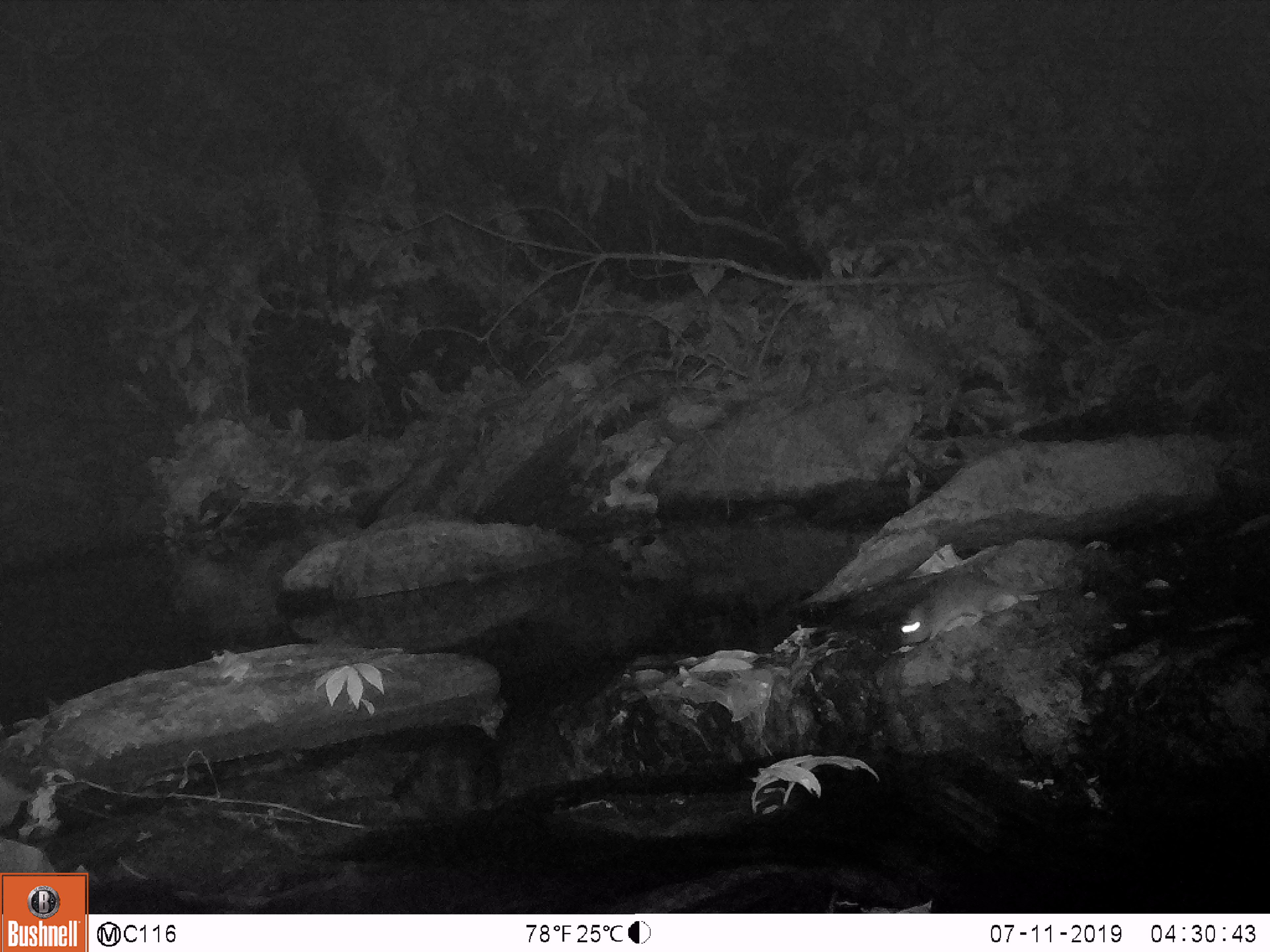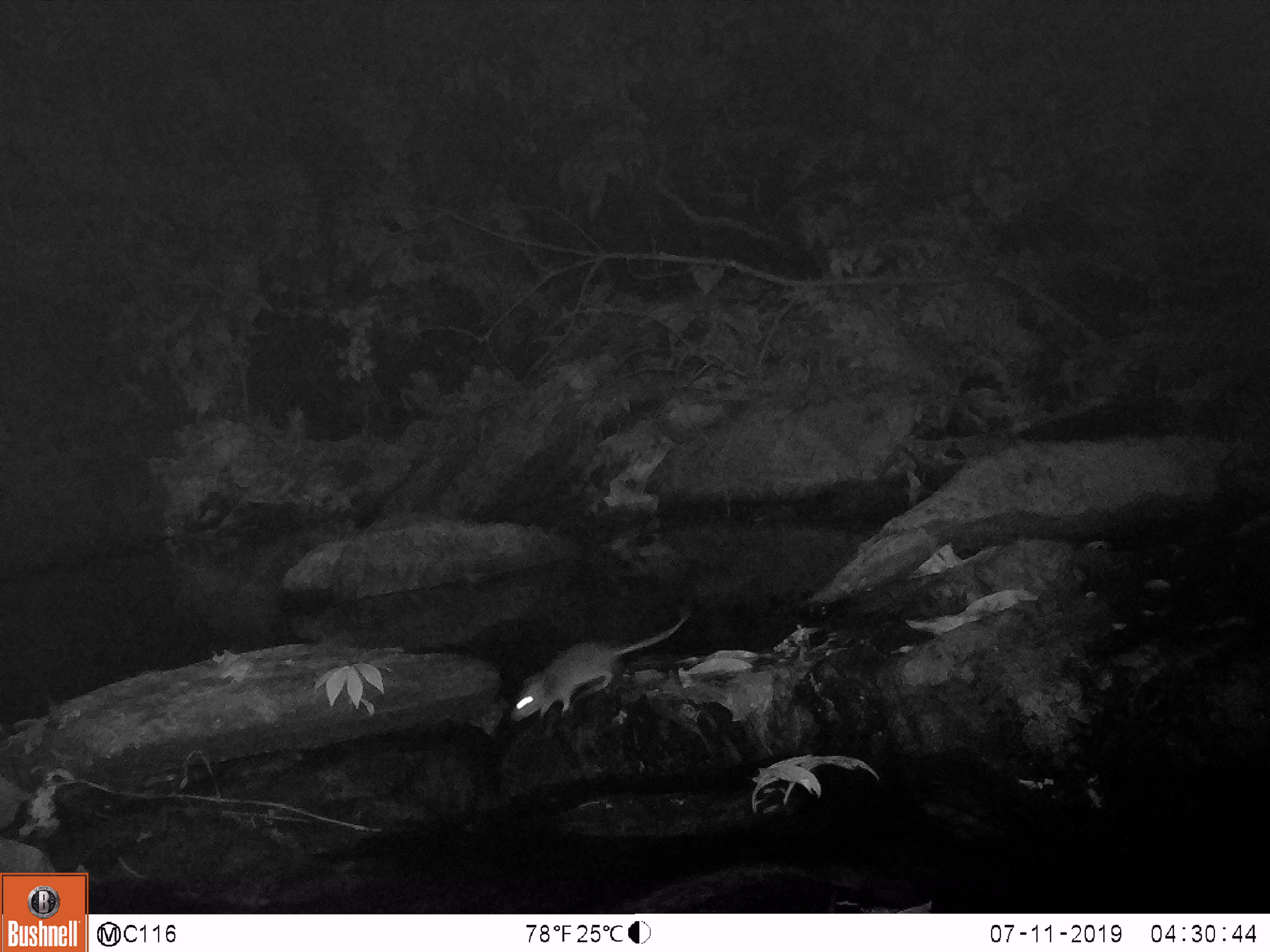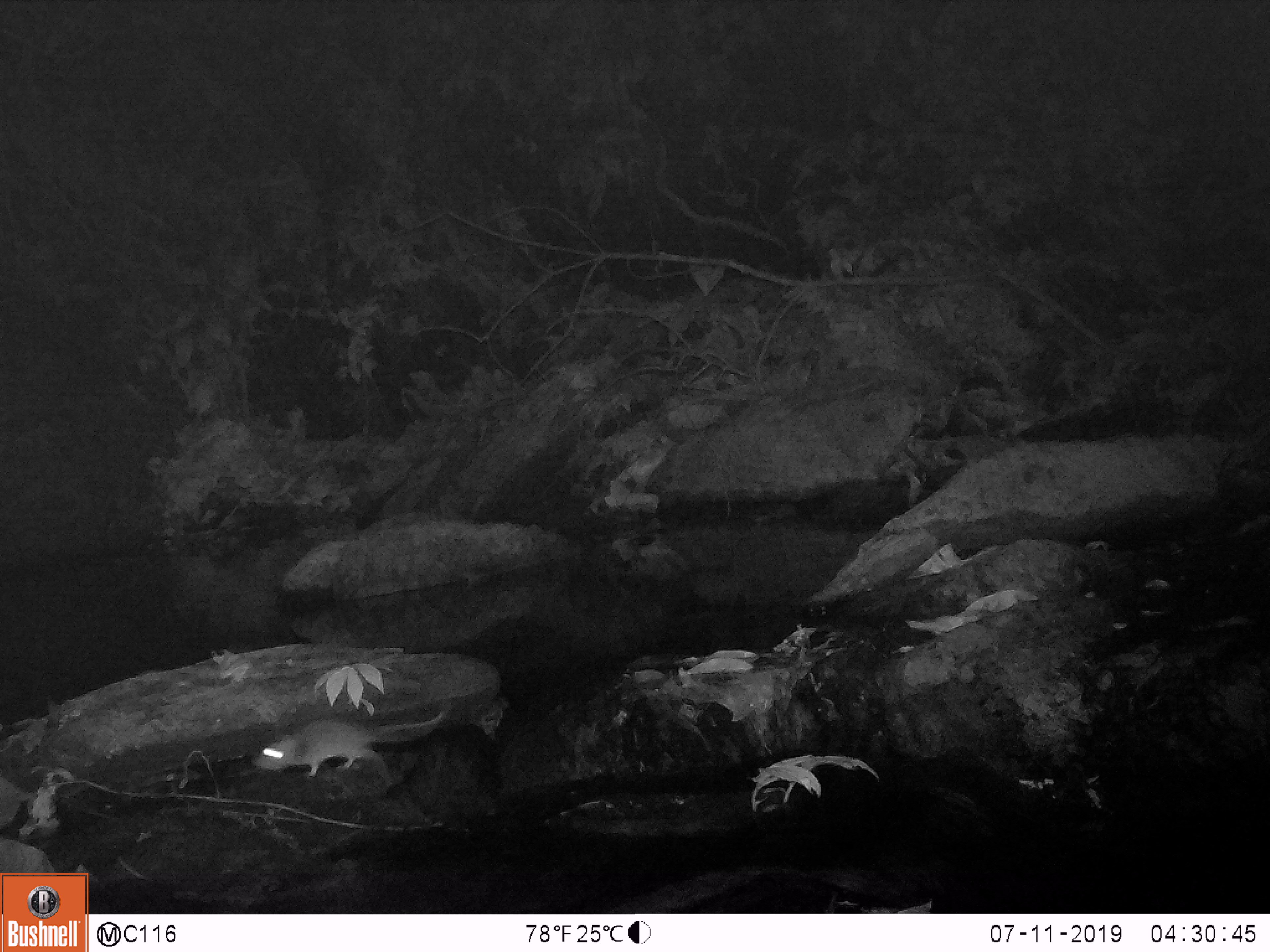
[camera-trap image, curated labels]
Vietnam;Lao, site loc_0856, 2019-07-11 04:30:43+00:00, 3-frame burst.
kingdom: Animalia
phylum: Chordata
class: Mammalia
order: Rodentia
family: Muridae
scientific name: Muridae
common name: old-world mice and rats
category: unidentified murid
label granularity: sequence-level